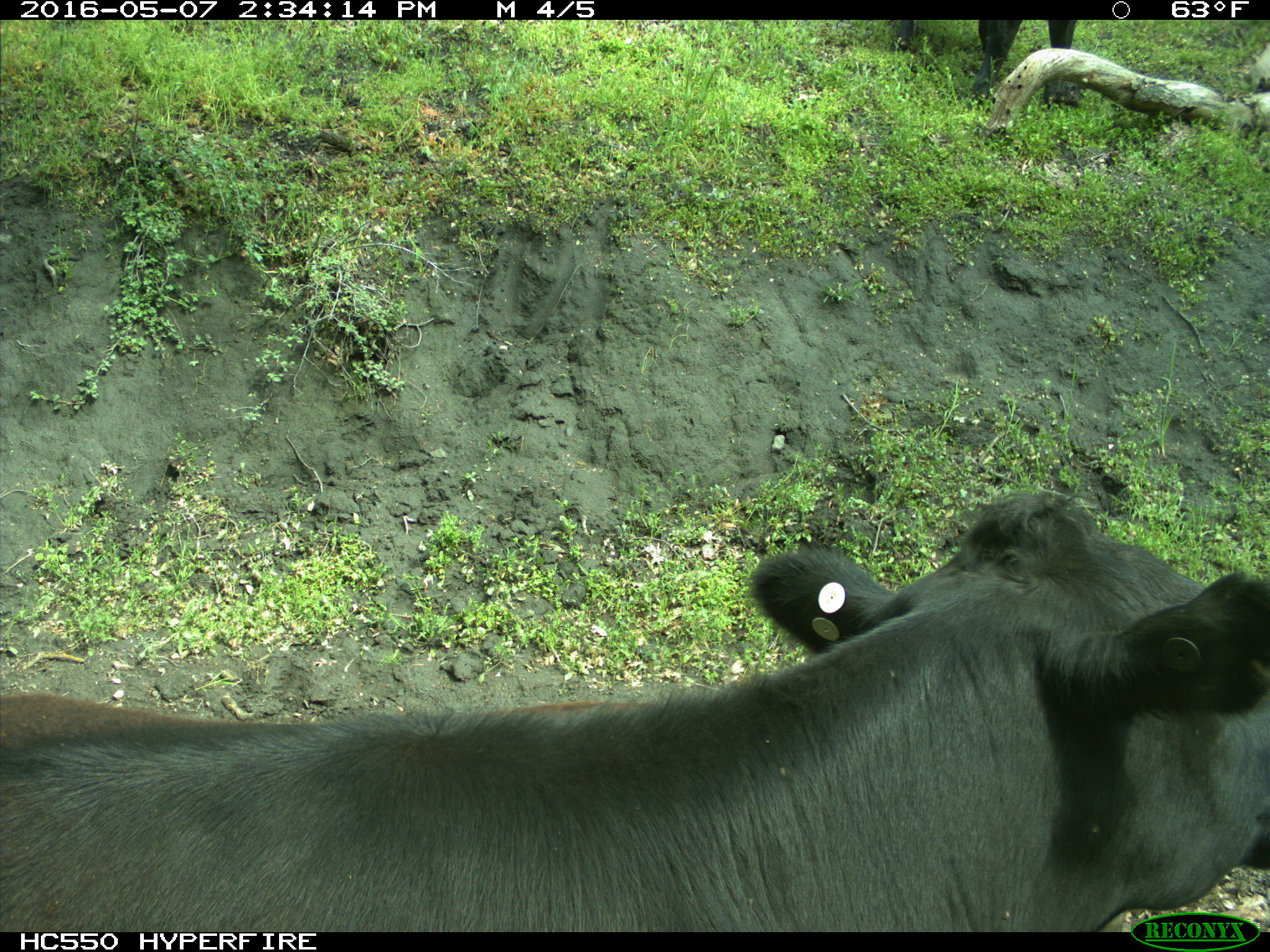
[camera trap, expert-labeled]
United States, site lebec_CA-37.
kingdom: Animalia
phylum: Chordata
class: Mammalia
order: Artiodactyla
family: Bovidae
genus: Bos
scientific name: Bos taurus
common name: domestic cow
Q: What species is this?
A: Bos taurus (domestic cow).